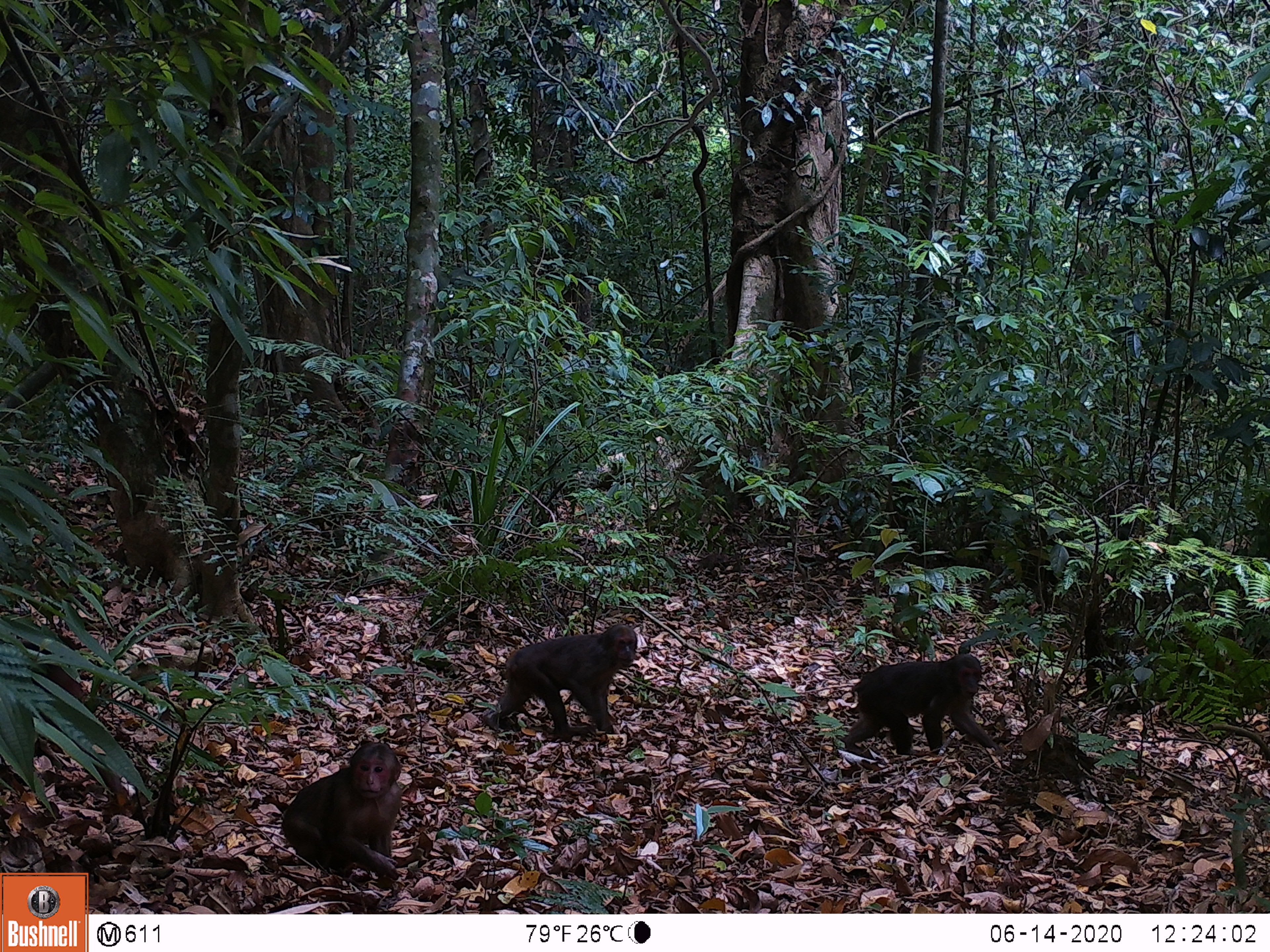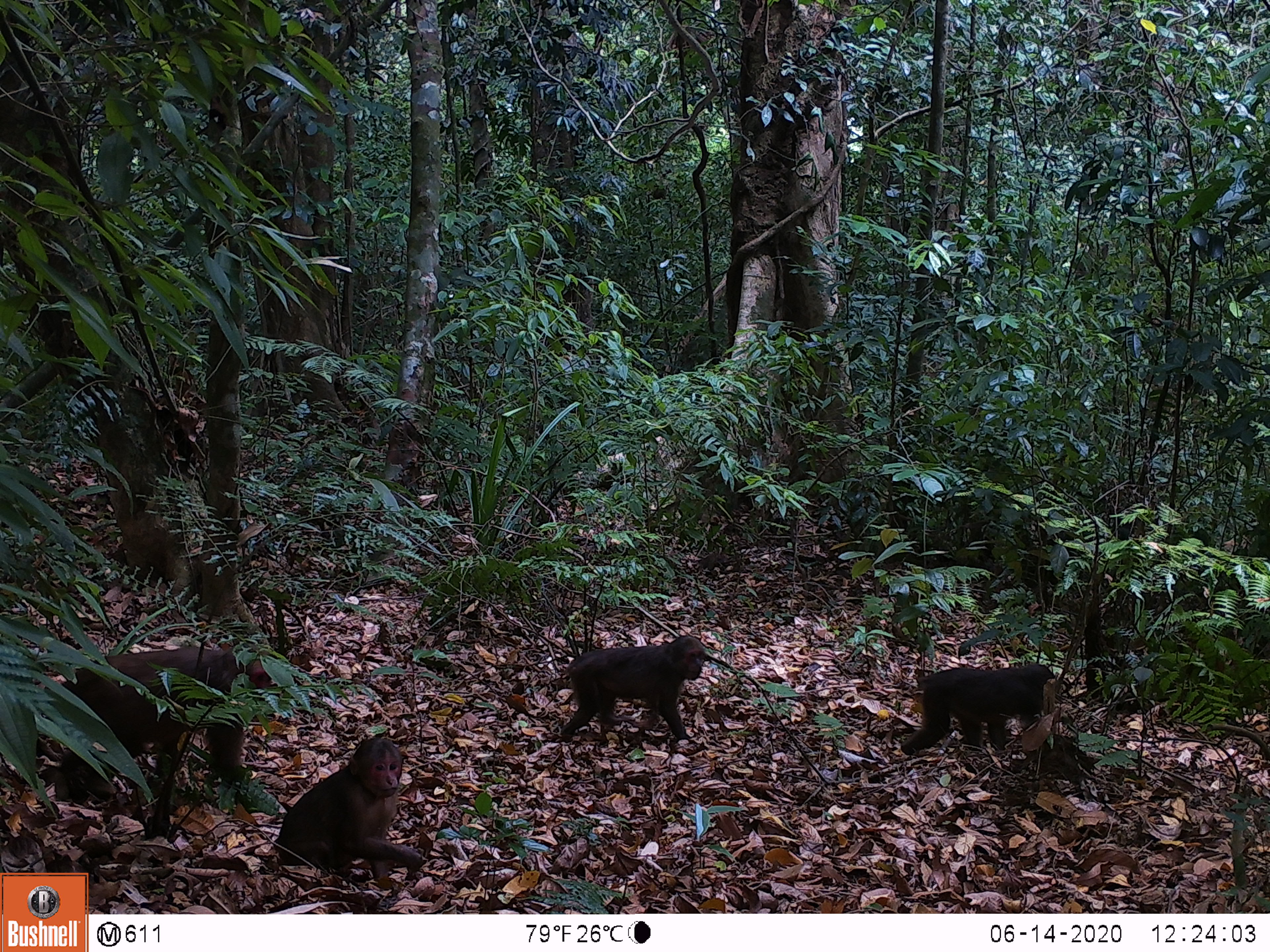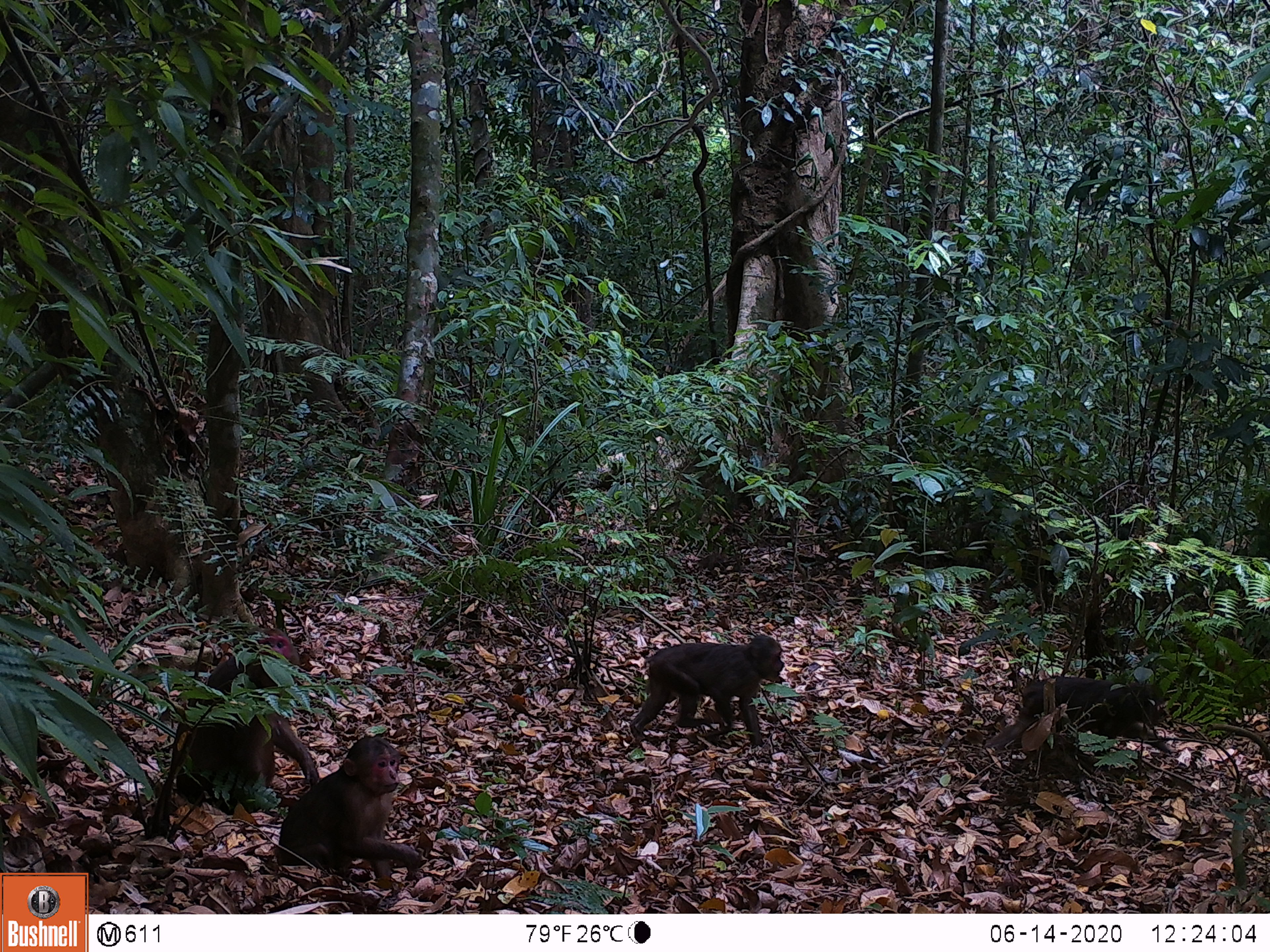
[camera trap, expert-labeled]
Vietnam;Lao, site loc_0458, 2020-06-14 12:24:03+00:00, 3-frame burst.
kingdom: Animalia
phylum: Chordata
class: Mammalia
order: Artiodactyla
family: Suidae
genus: Sus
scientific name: Sus scrofa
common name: eurasian wild pig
Eurasian wild pig (Sus scrofa). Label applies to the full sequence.